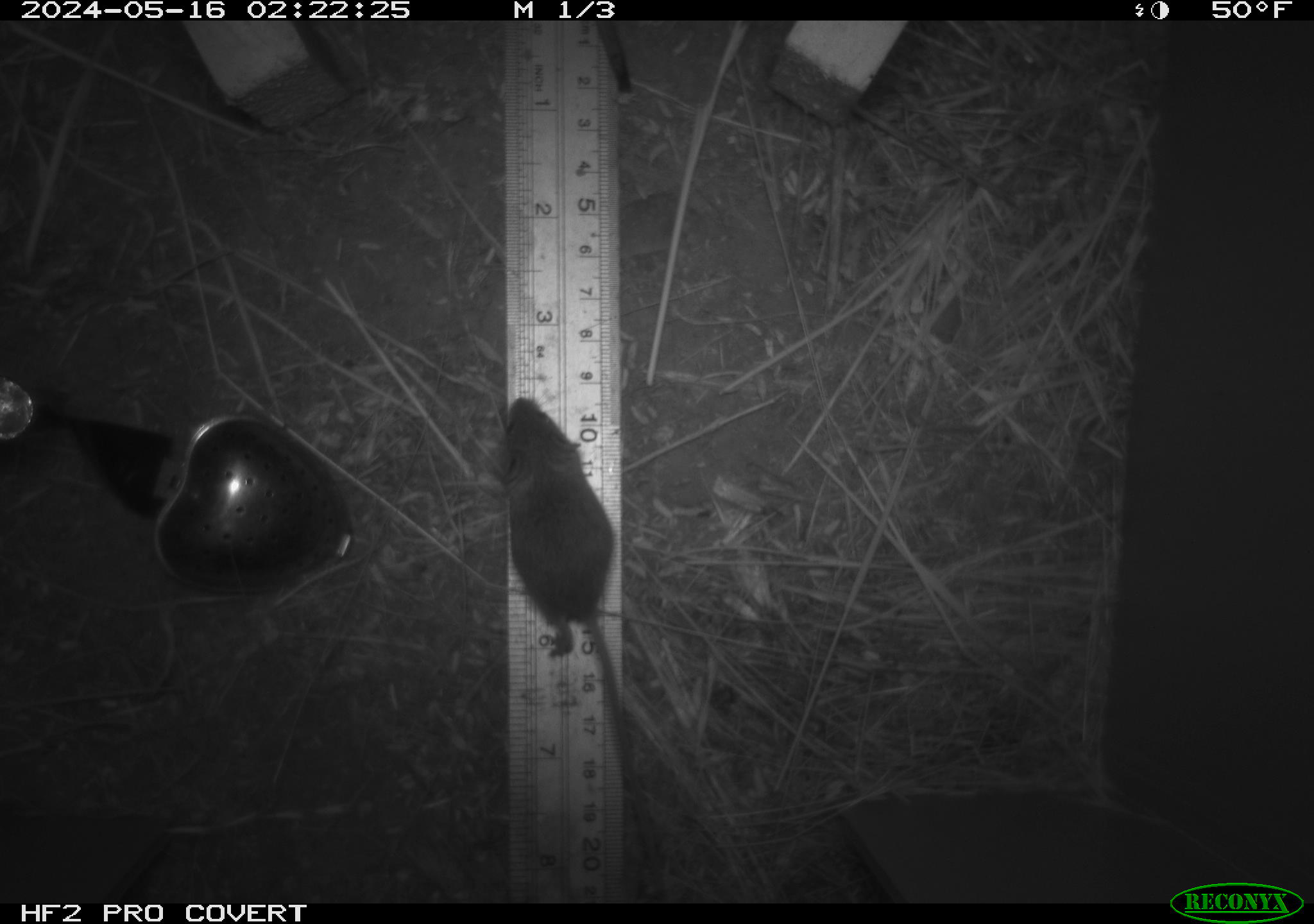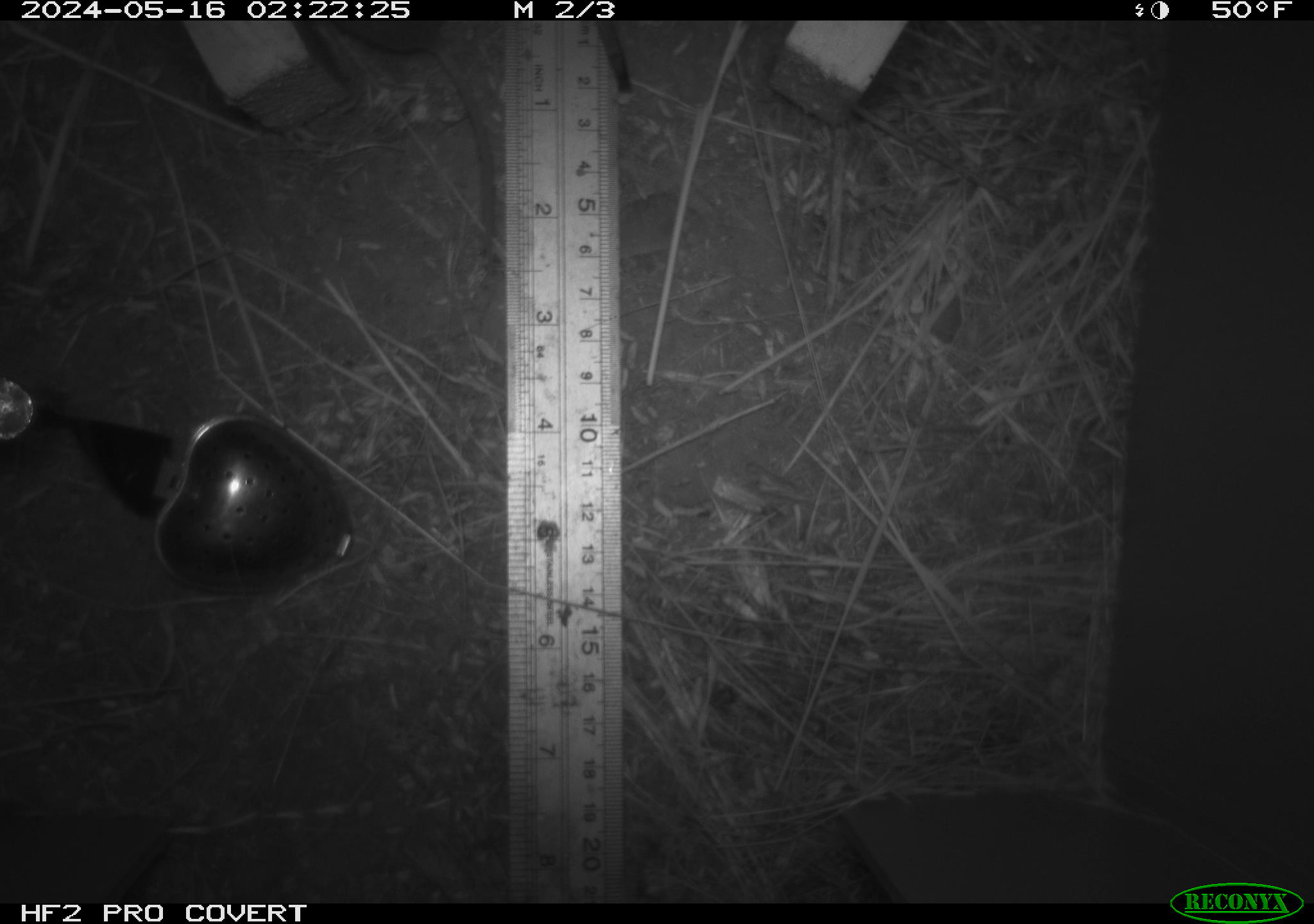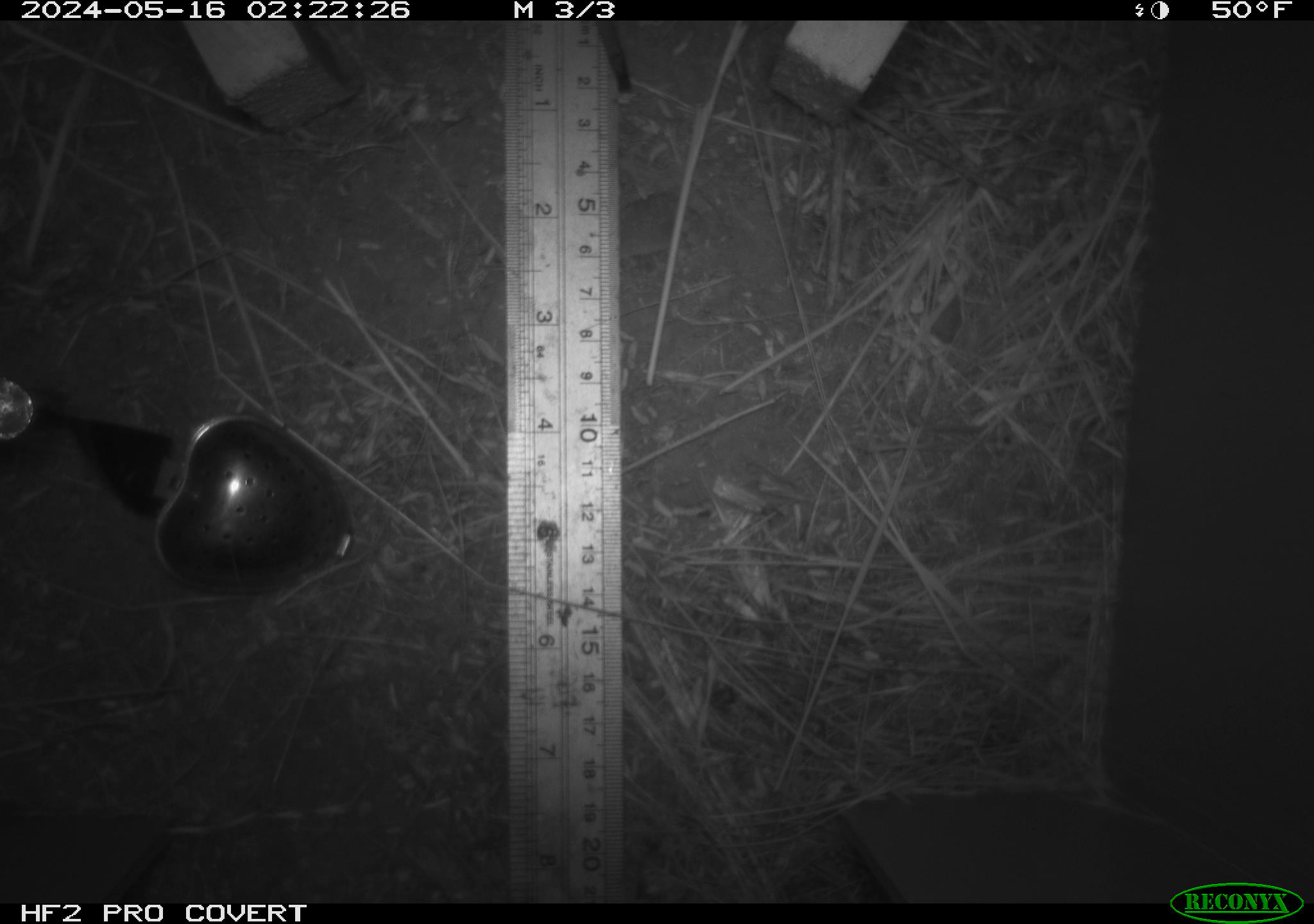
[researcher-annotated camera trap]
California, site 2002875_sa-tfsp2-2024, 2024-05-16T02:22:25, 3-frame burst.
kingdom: Animalia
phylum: Chordata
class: Mammalia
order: Rodentia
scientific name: Rodentia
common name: mouse species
Mouse species (Rodentia).